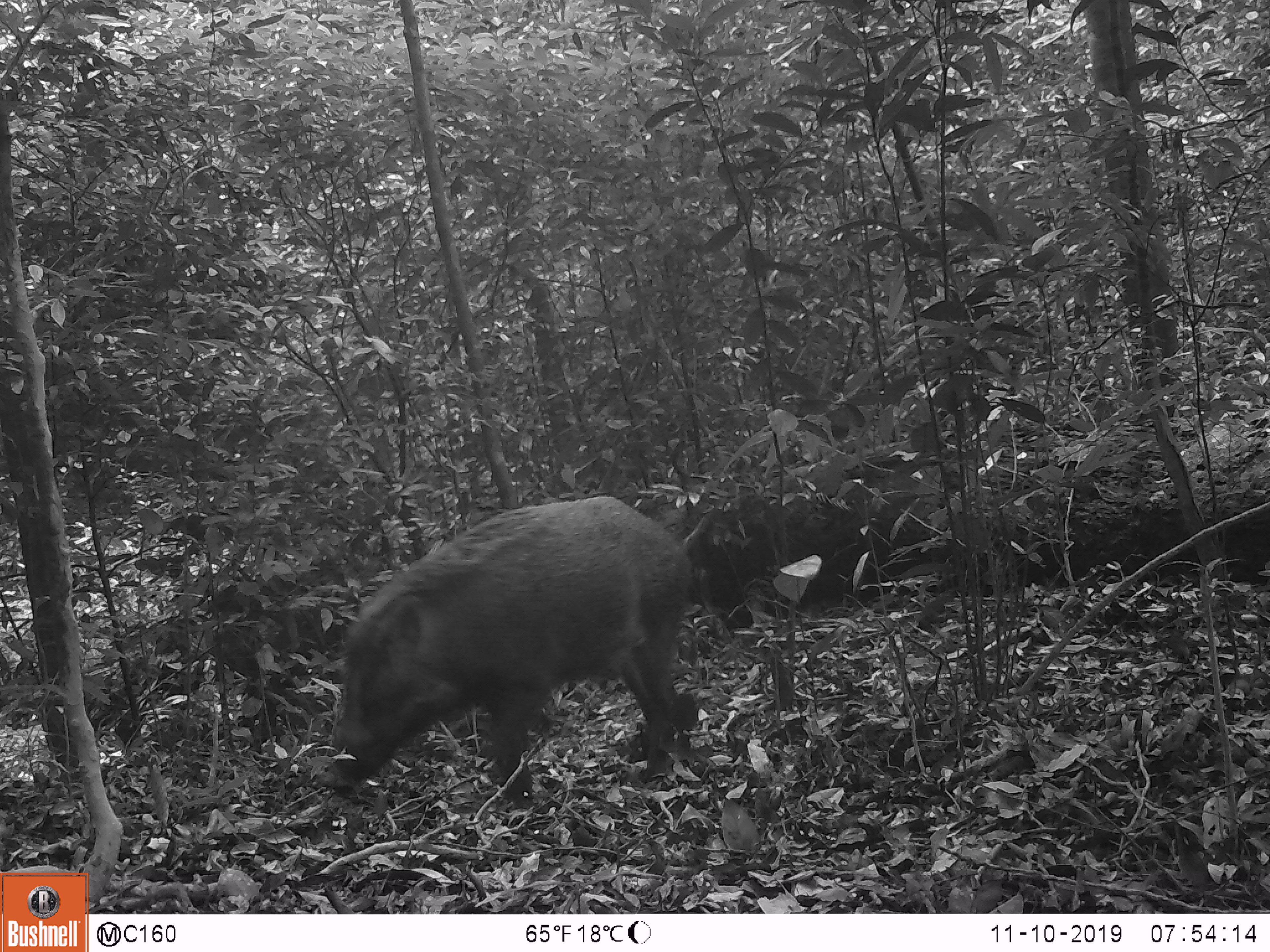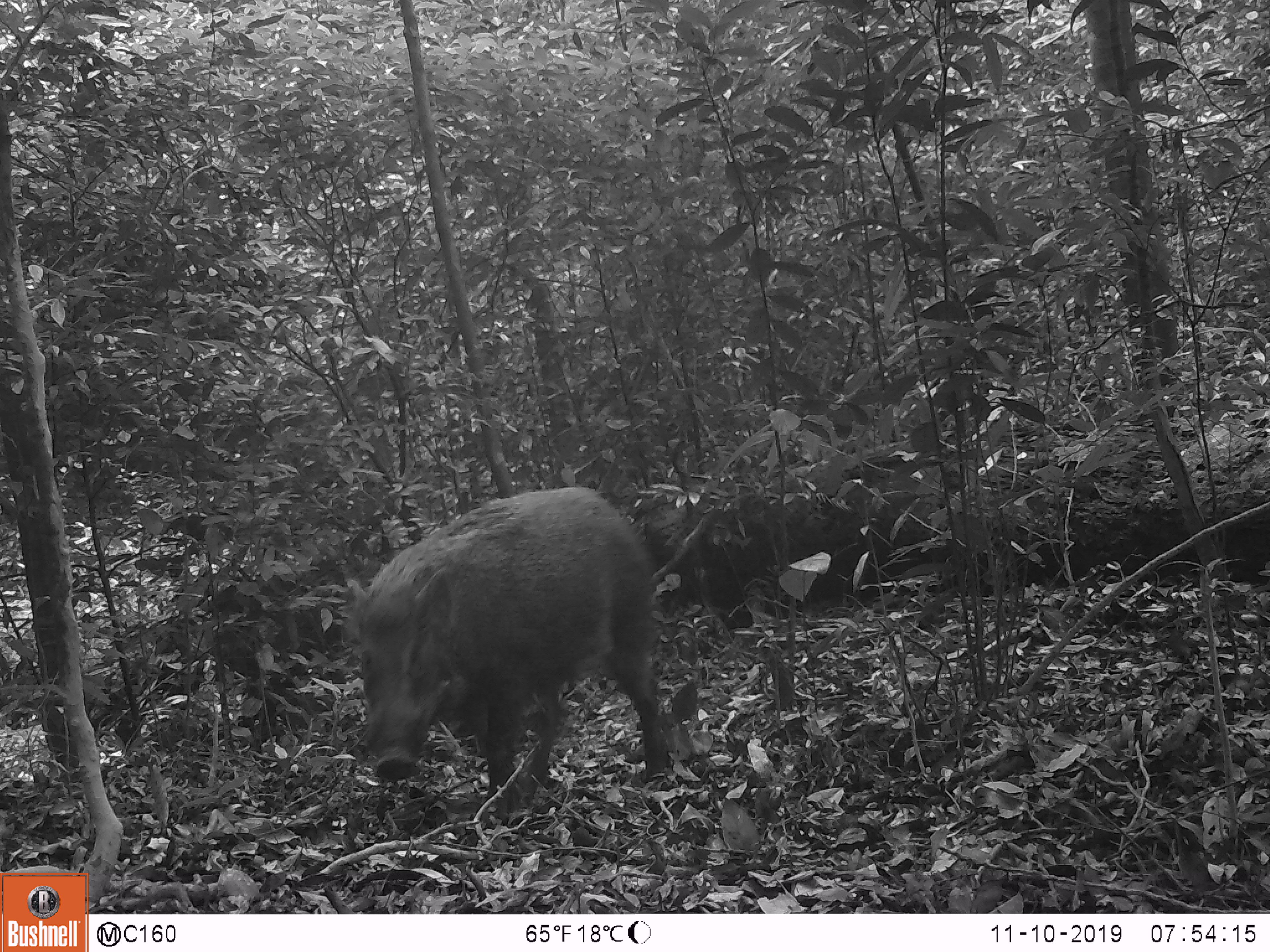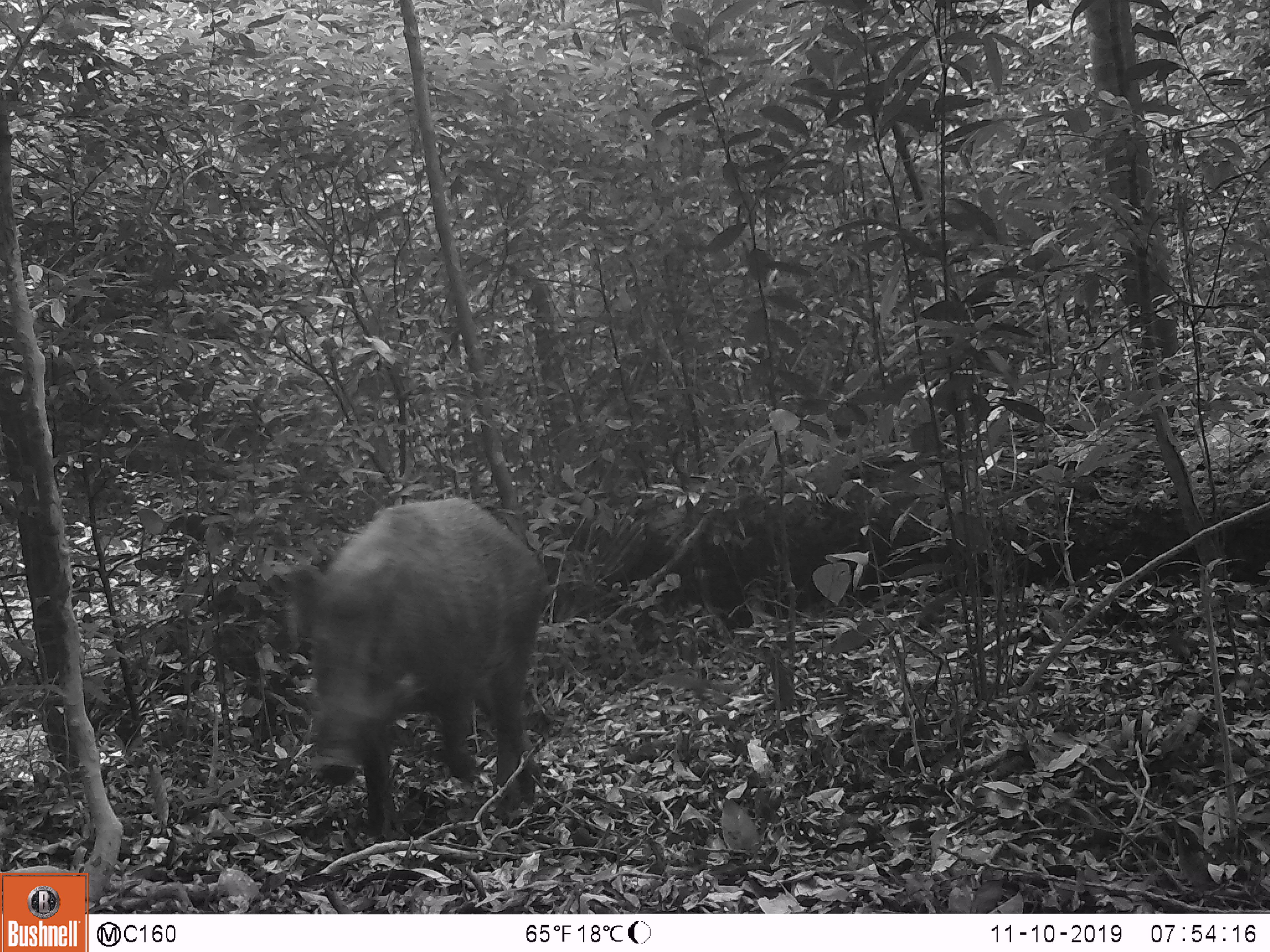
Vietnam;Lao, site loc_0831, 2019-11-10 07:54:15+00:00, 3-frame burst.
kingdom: Animalia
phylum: Chordata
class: Mammalia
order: Artiodactyla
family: Suidae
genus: Sus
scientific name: Sus scrofa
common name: eurasian wild pig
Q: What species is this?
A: Eurasian wild pig (Sus scrofa).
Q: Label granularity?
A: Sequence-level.